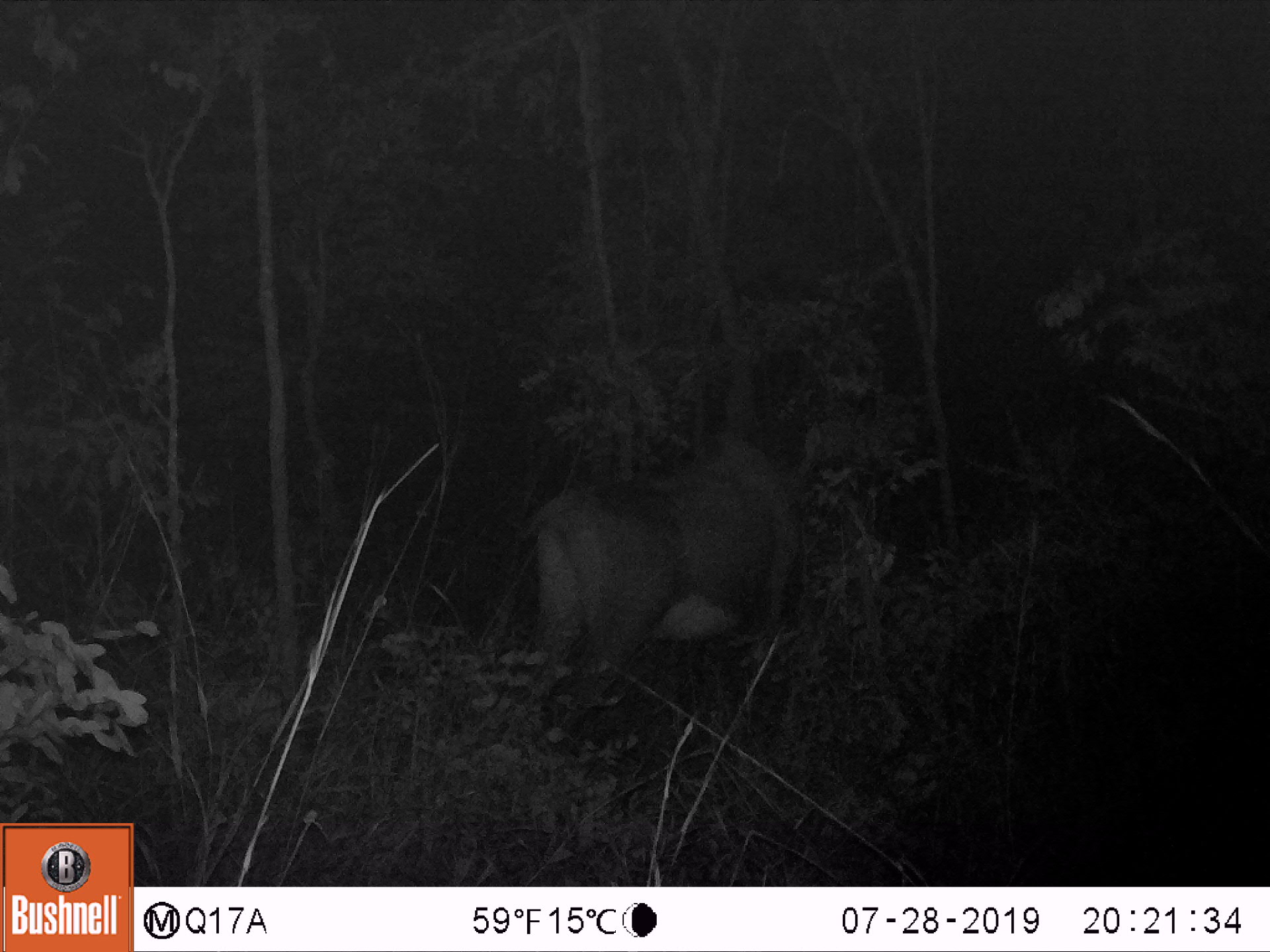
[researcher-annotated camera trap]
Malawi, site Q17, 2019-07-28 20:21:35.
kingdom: Animalia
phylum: Chordata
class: Mammalia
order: Artiodactyla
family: Bovidae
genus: Hippotragus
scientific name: Hippotragus niger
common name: sable antelope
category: sable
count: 1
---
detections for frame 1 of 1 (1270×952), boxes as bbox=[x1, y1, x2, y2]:
sable: bbox=[507, 387, 846, 768]